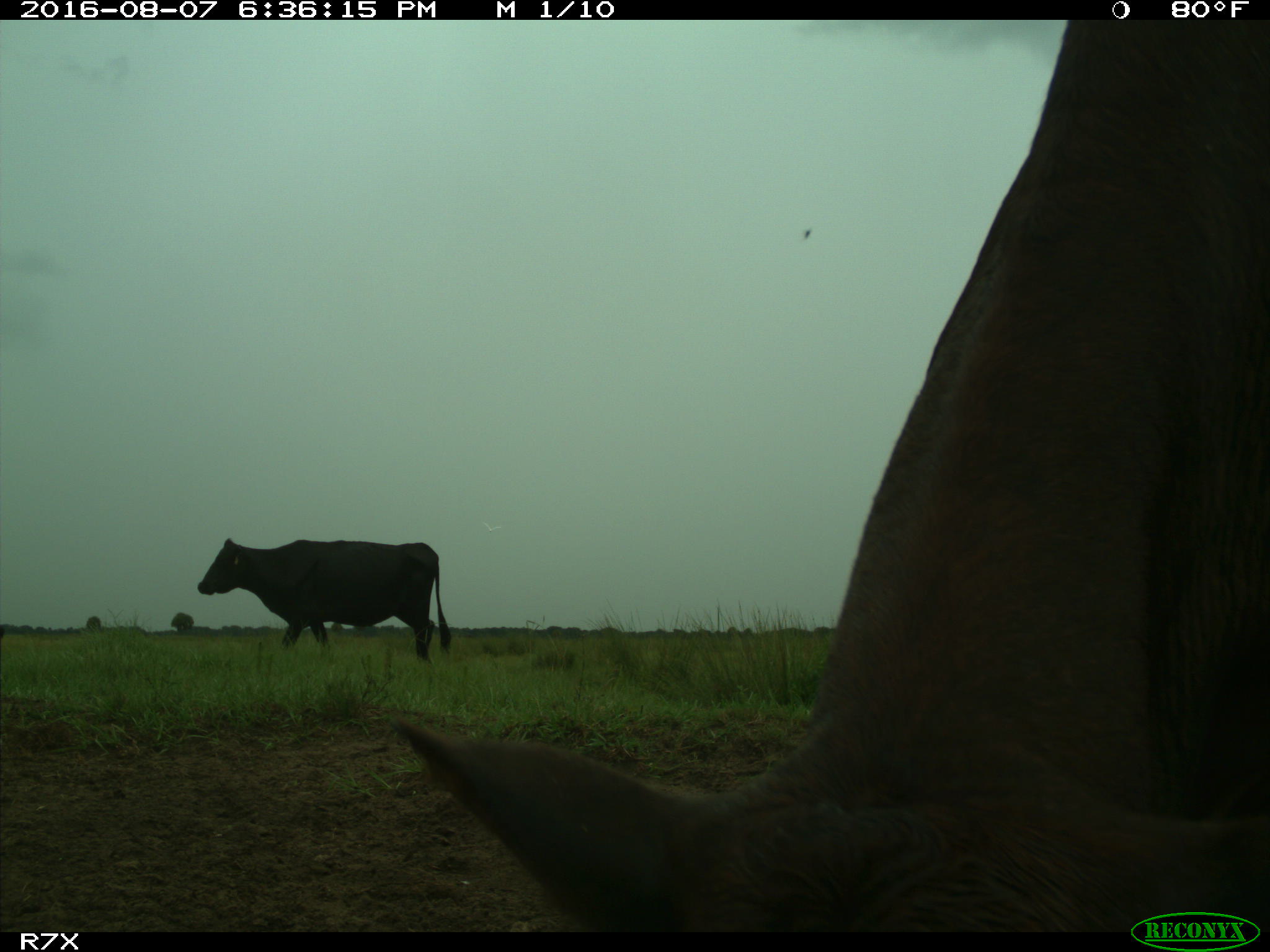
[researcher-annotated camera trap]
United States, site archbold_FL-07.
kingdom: Animalia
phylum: Chordata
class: Mammalia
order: Artiodactyla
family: Bovidae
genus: Bos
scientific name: Bos taurus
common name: domestic cow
Bos taurus (domestic cow).